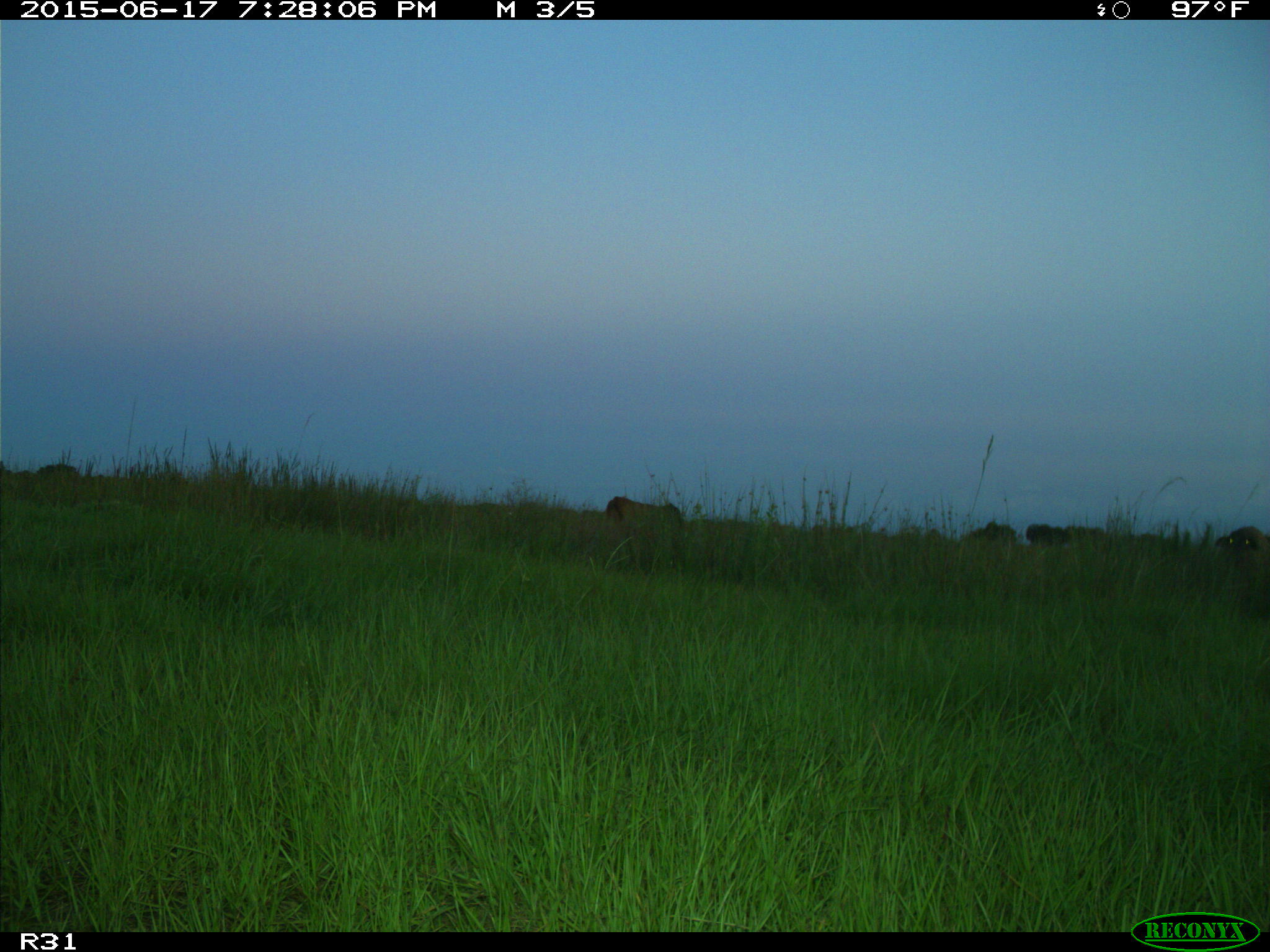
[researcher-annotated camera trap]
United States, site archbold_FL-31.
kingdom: Animalia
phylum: Chordata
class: Mammalia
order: Artiodactyla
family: Bovidae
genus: Bos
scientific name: Bos taurus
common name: domestic cow